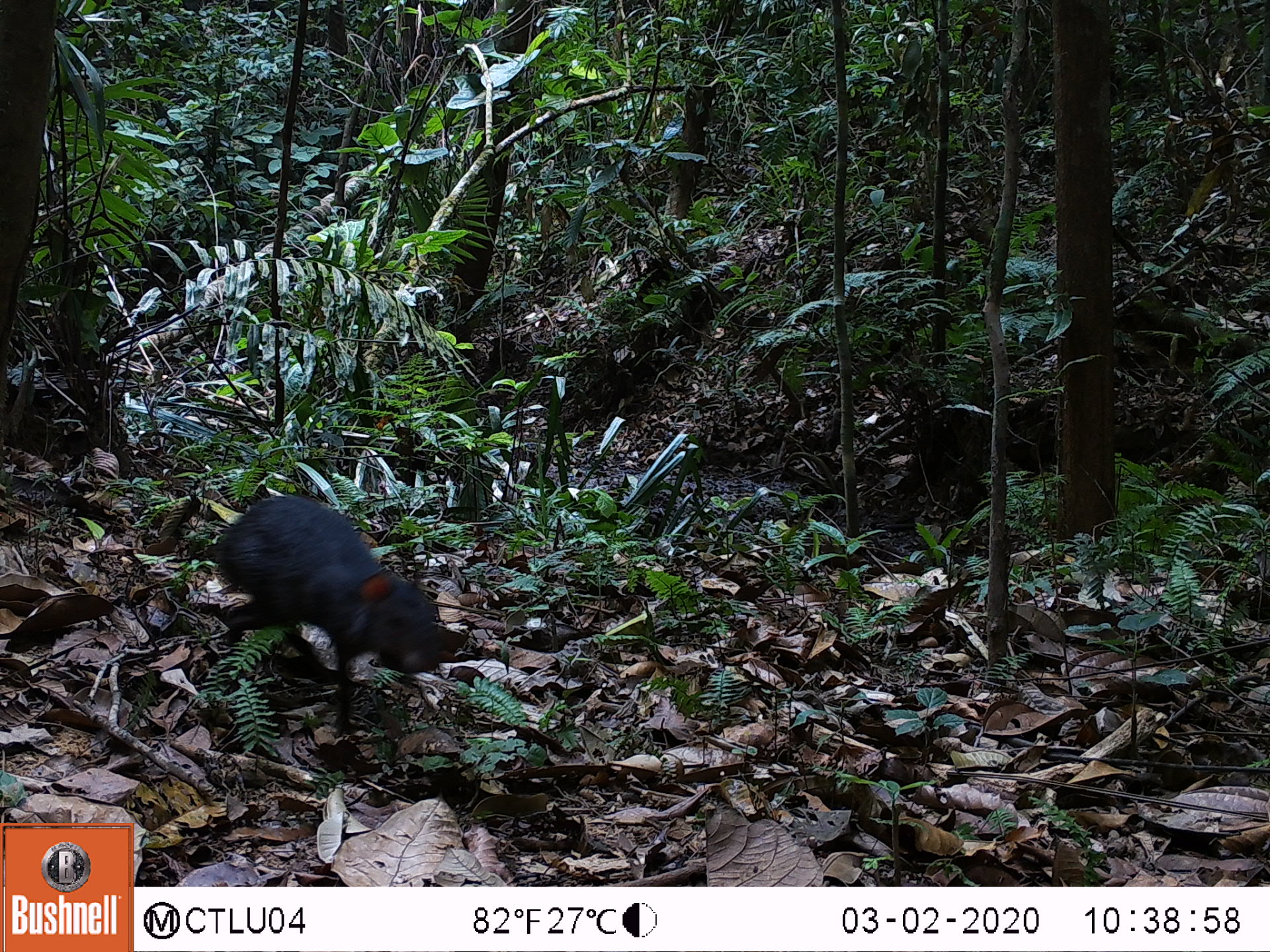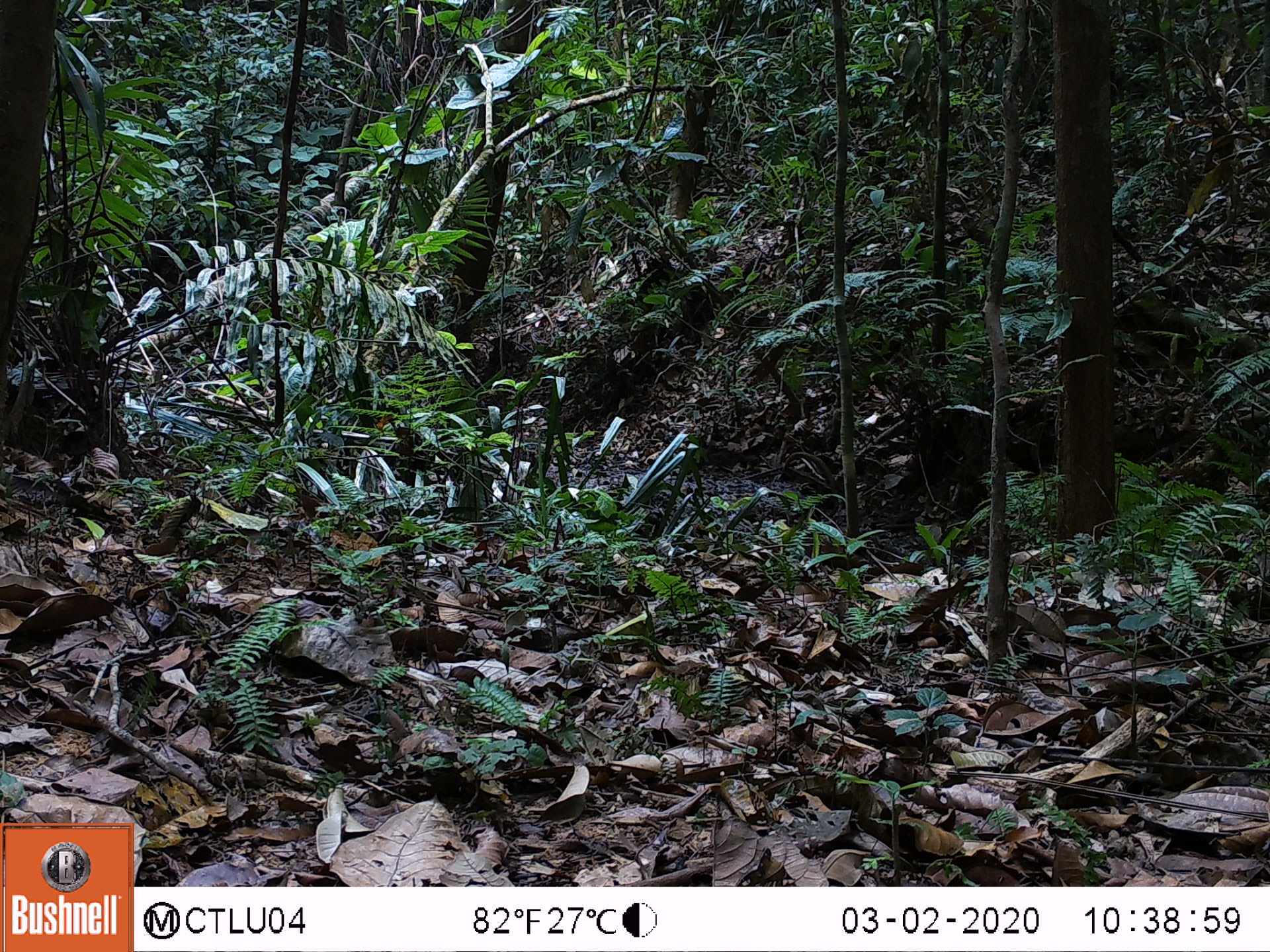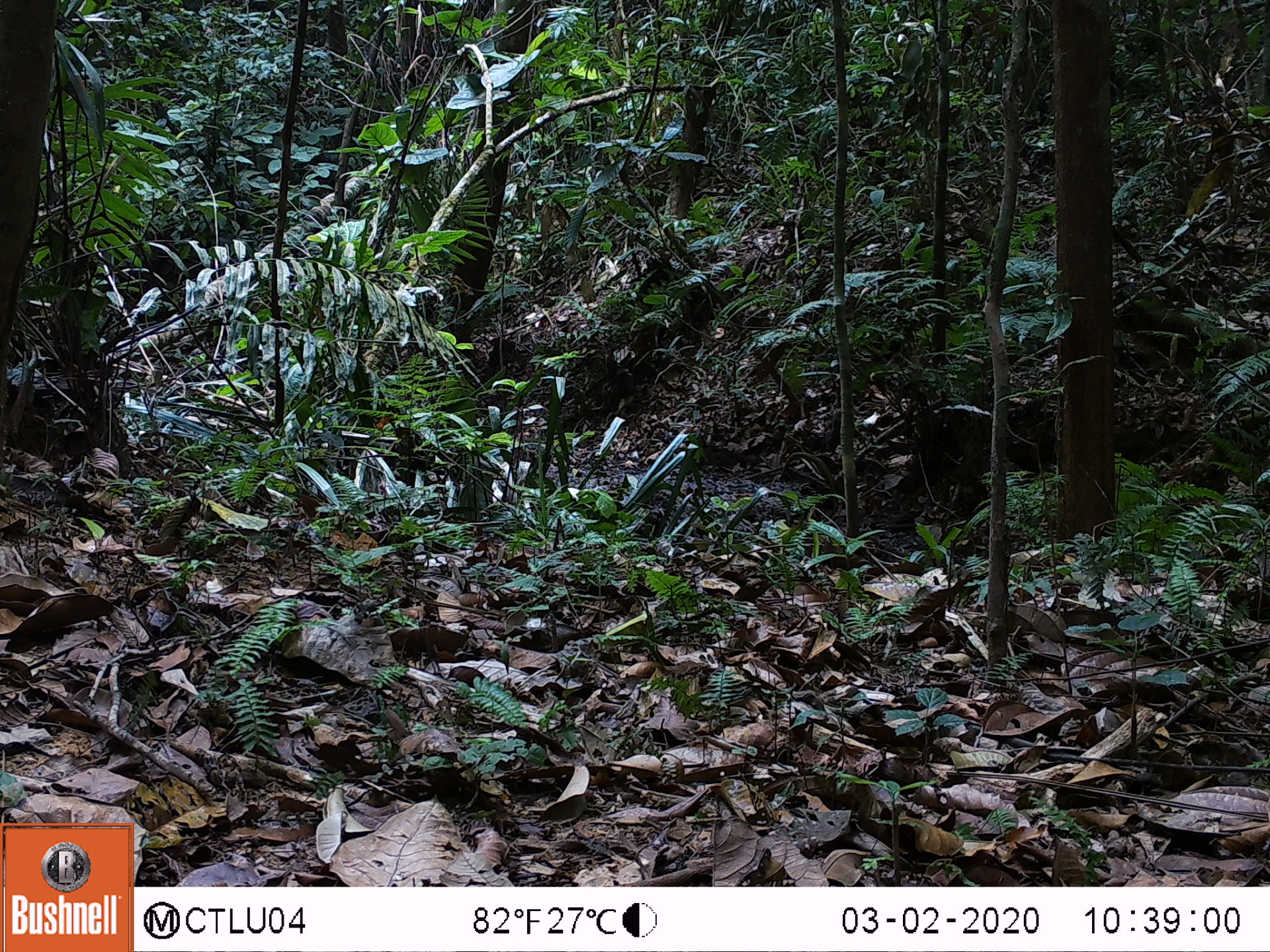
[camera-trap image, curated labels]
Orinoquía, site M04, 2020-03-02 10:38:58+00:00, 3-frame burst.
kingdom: Animalia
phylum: Chordata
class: Mammalia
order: Rodentia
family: Dasyproctidae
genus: Dasyprocta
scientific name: Dasyprocta fuliginosa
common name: black agouti